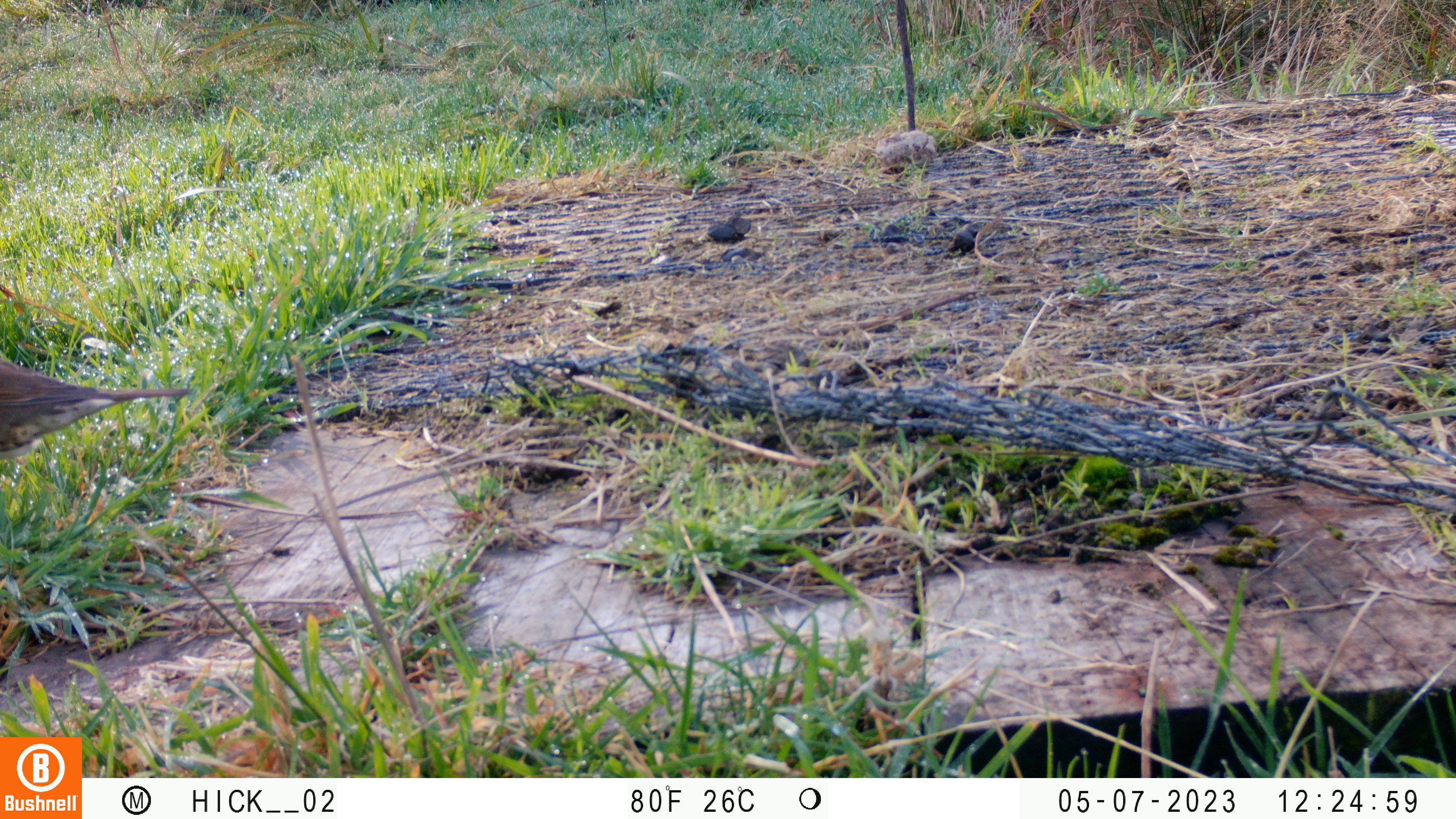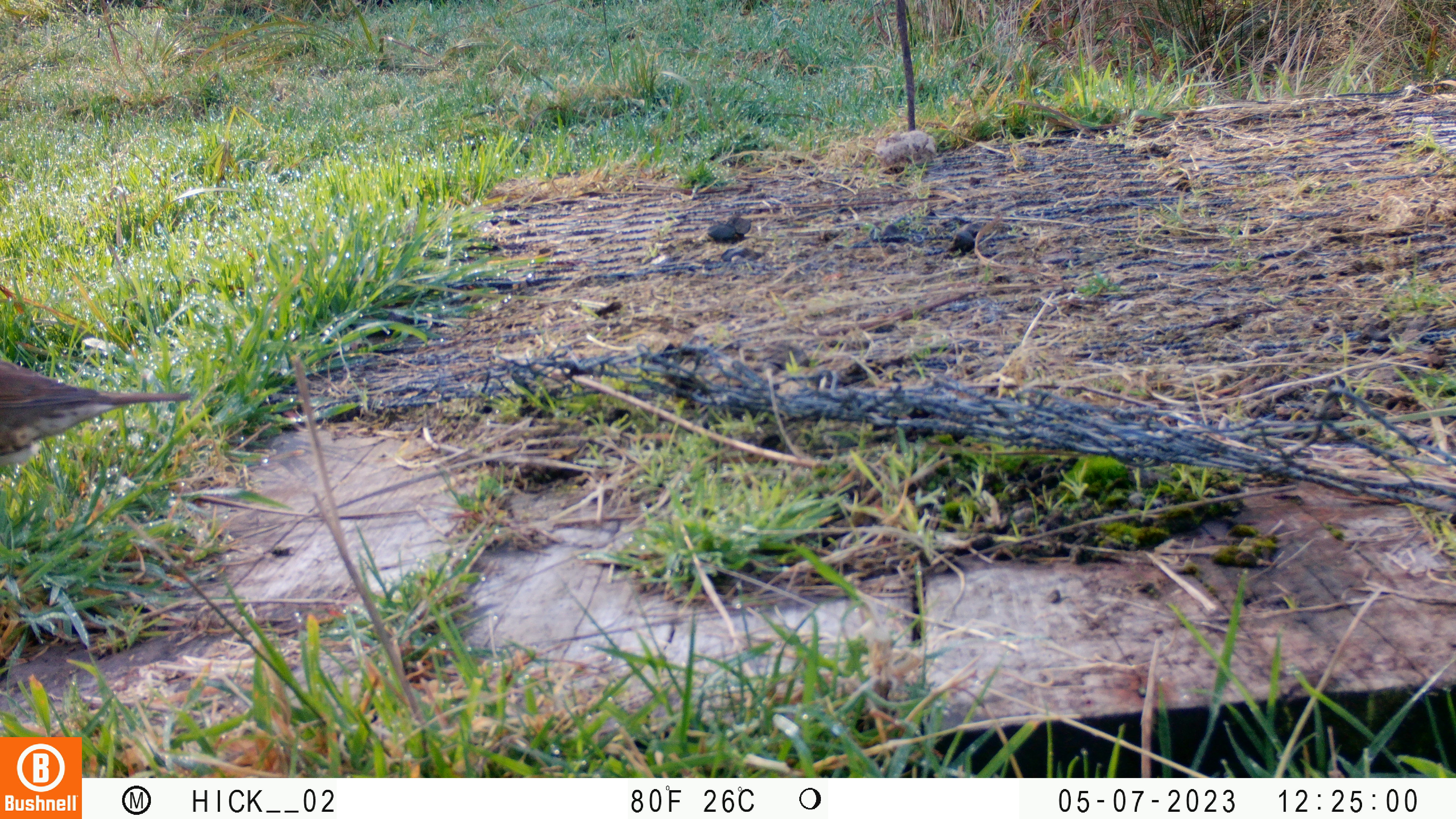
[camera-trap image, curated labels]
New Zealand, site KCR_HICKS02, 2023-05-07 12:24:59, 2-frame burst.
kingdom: Animalia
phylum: Chordata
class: Aves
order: Passeriformes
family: Turdidae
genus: Turdus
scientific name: Turdus philomelos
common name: song thrush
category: thrush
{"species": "thrush (song thrush) (Turdus philomelos)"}